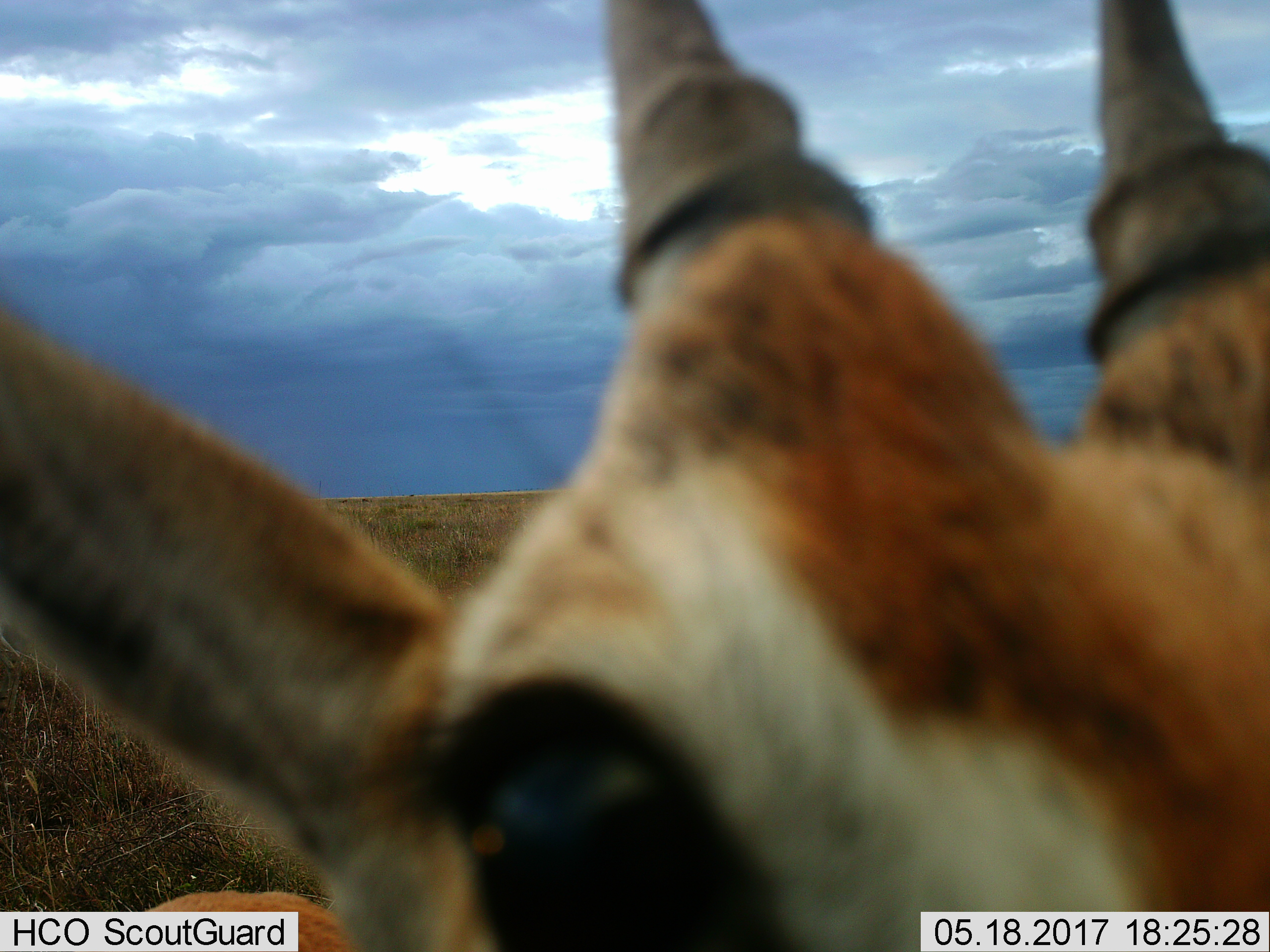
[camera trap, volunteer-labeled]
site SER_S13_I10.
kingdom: Animalia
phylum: Chordata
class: Mammalia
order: Artiodactyla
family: Bovidae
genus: Eudorcas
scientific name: Eudorcas thomsonii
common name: thomson's gazelle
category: gazellethomsons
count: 1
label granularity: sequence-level